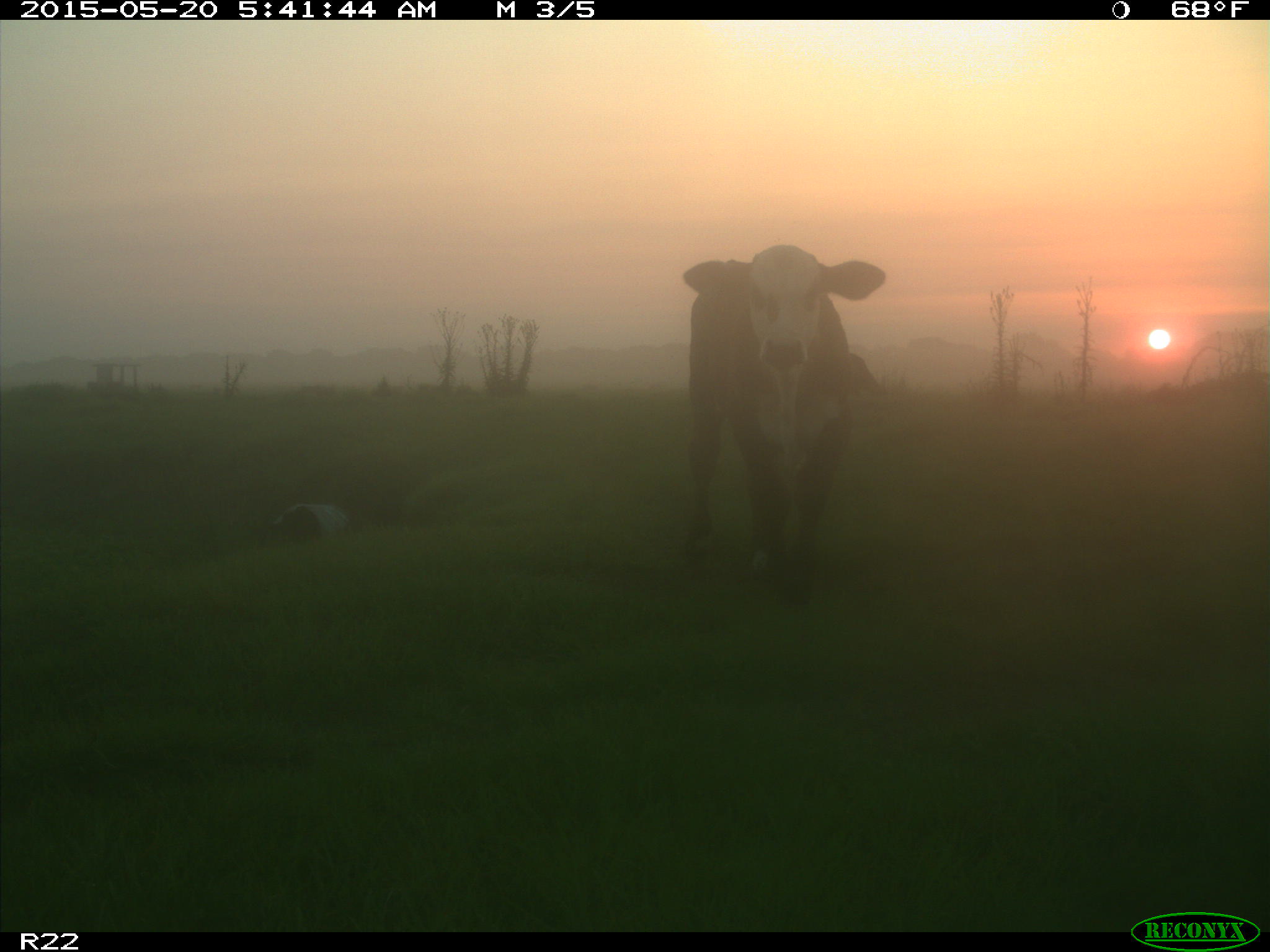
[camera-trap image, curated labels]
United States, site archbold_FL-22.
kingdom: Animalia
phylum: Chordata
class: Mammalia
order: Artiodactyla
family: Bovidae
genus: Bos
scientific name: Bos taurus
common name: domestic cow